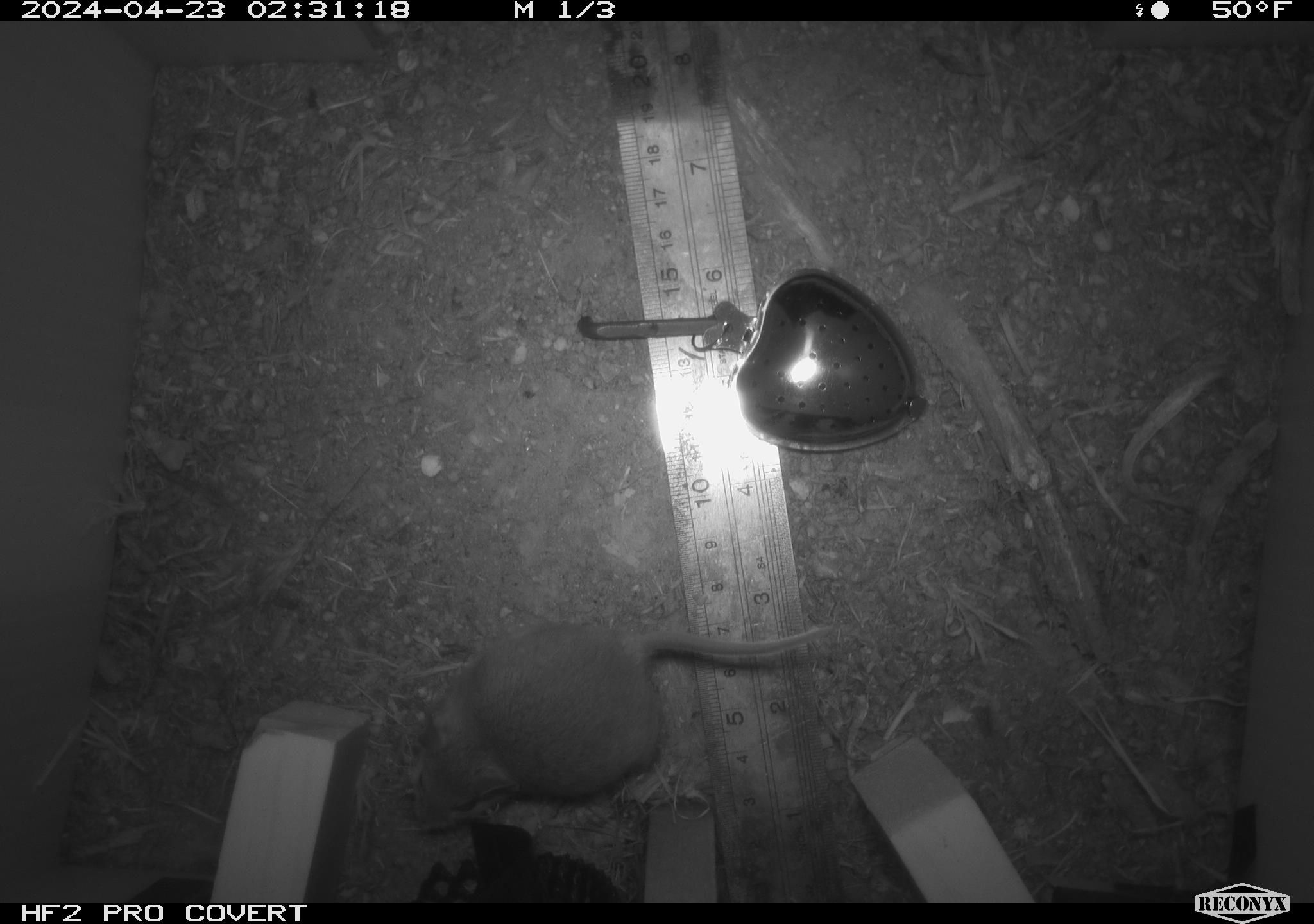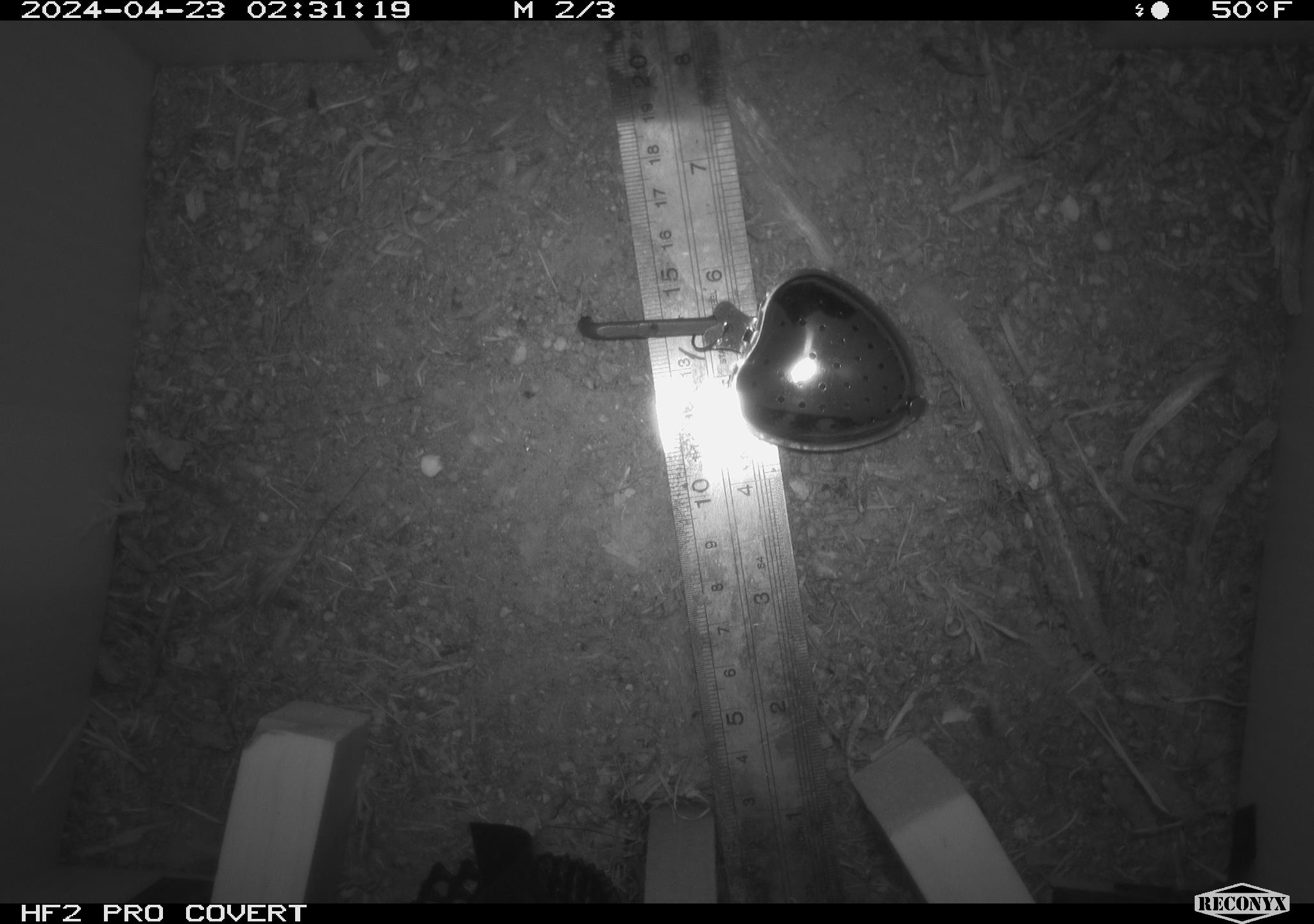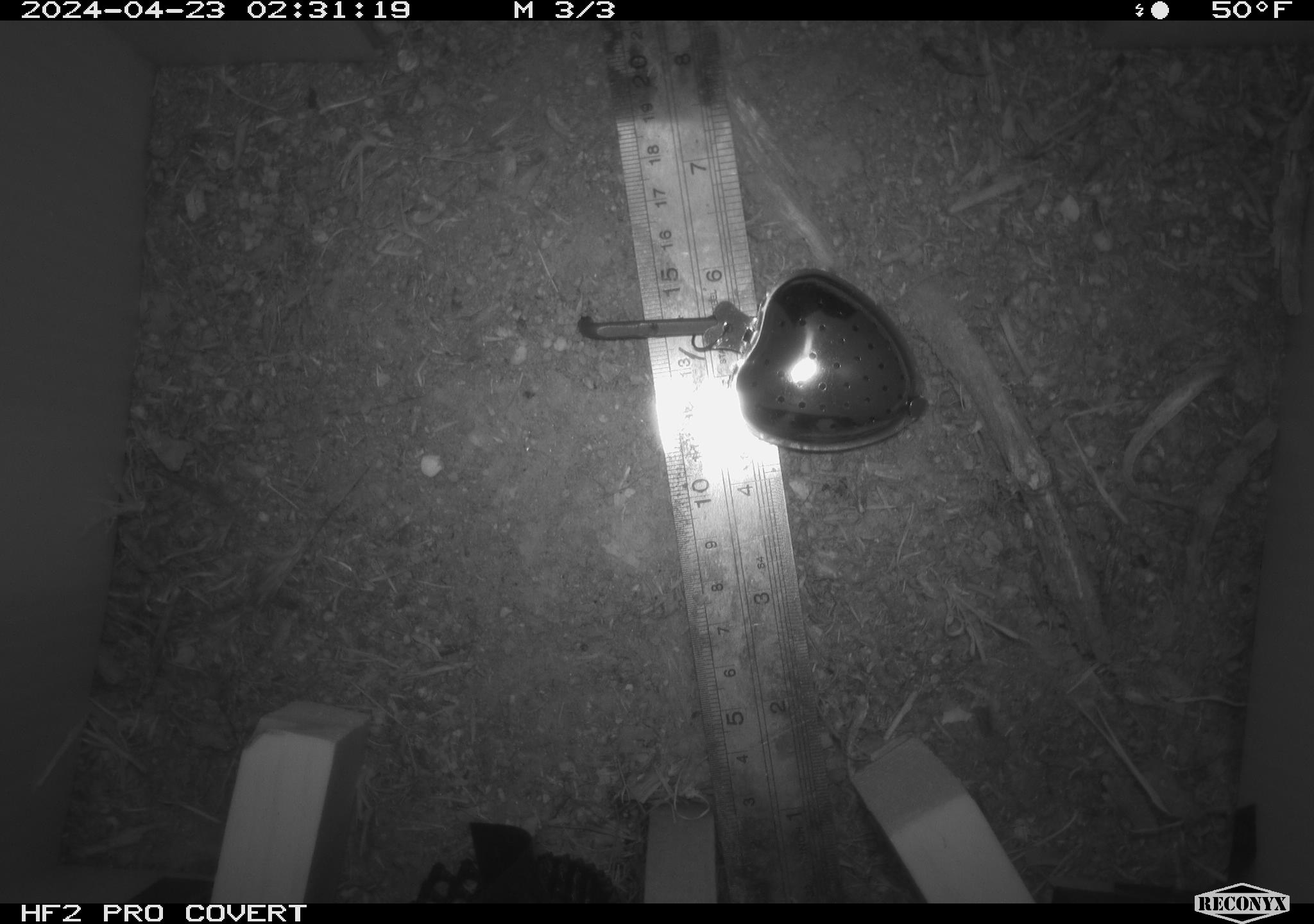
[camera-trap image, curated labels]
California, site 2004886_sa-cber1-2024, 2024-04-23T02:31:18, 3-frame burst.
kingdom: Animalia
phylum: Chordata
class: Mammalia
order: Rodentia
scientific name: Rodentia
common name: mouse species